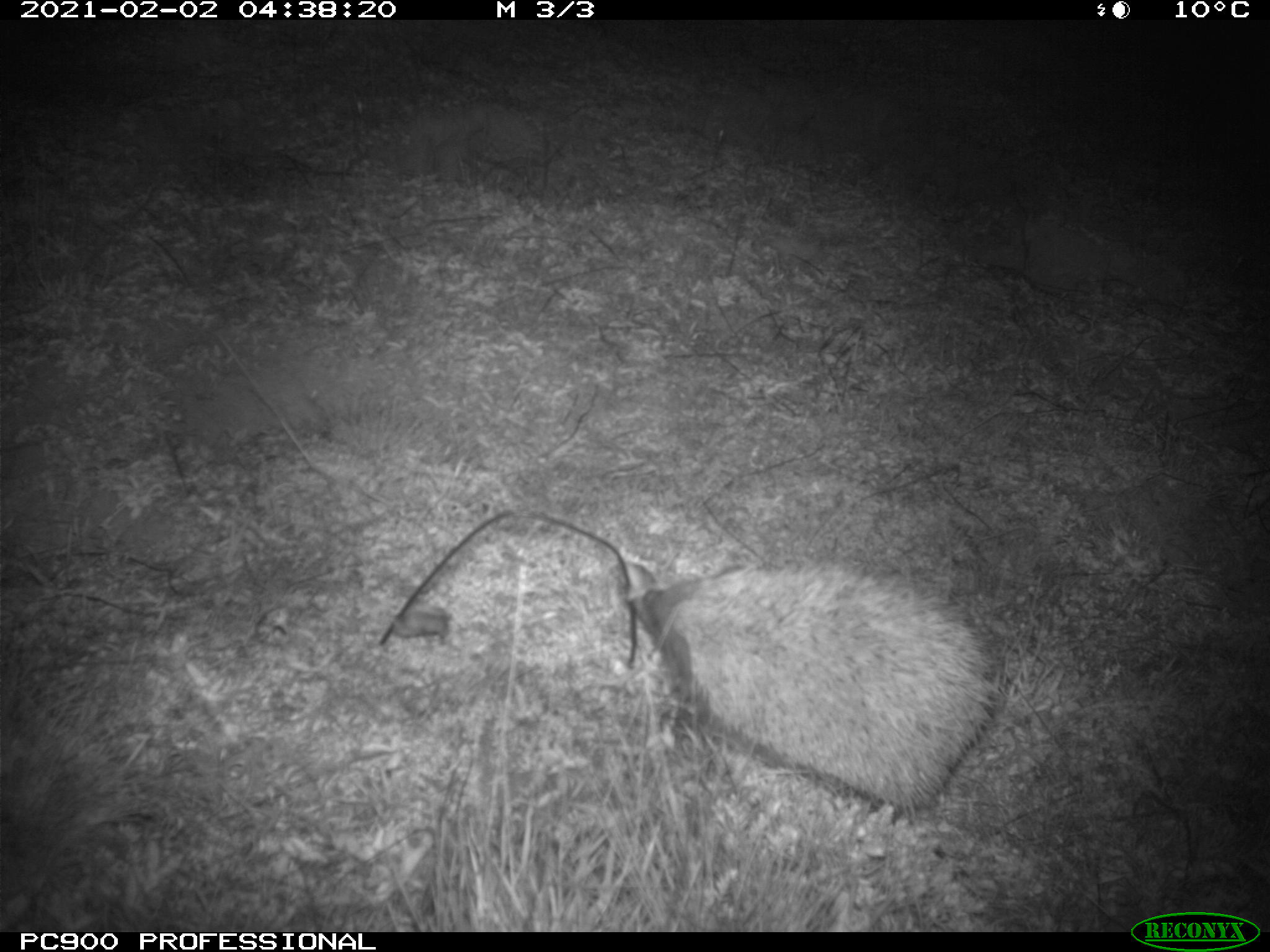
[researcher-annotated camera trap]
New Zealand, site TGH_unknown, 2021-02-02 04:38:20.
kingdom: Animalia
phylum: Chordata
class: Mammalia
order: Eulipotyphla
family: Erinaceidae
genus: Erinaceus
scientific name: Erinaceus europaeus europaeus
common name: european hedgehog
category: hedgehog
Hedgehog (european hedgehog) (Erinaceus europaeus europaeus).